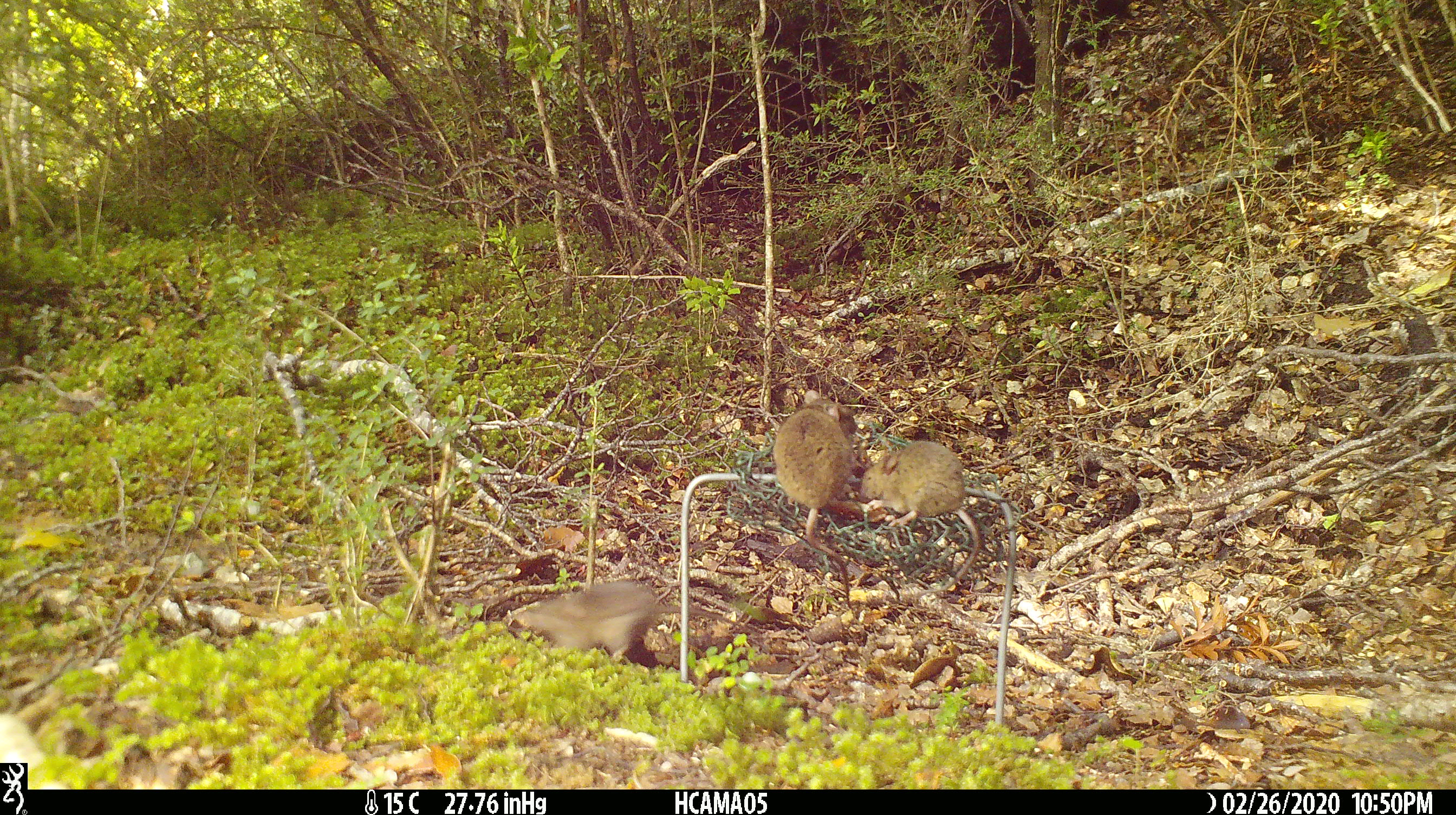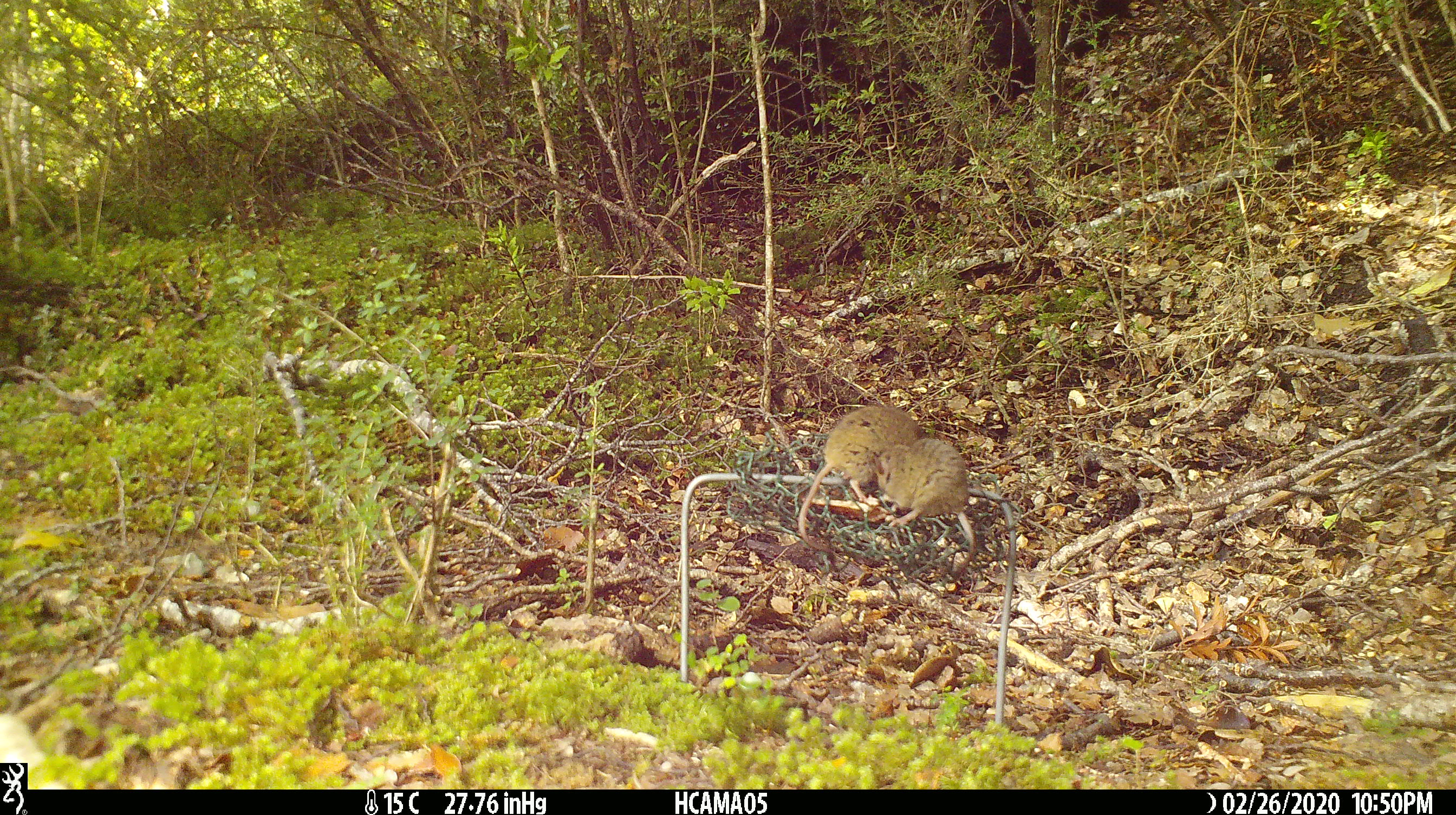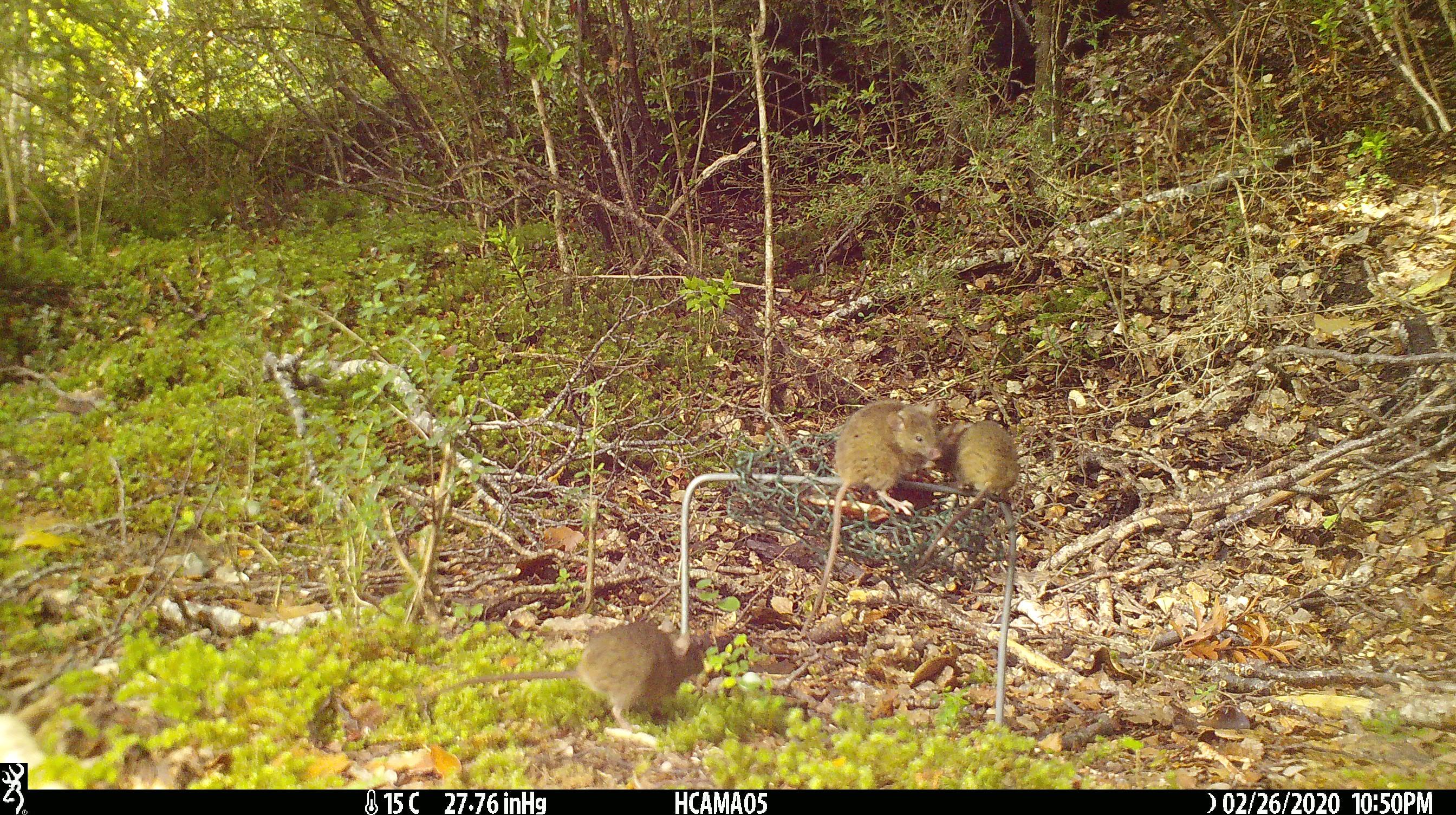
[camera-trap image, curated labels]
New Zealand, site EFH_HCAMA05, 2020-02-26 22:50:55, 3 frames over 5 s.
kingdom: Animalia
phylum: Chordata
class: Mammalia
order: Rodentia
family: Muridae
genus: Mus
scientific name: Mus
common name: mouse